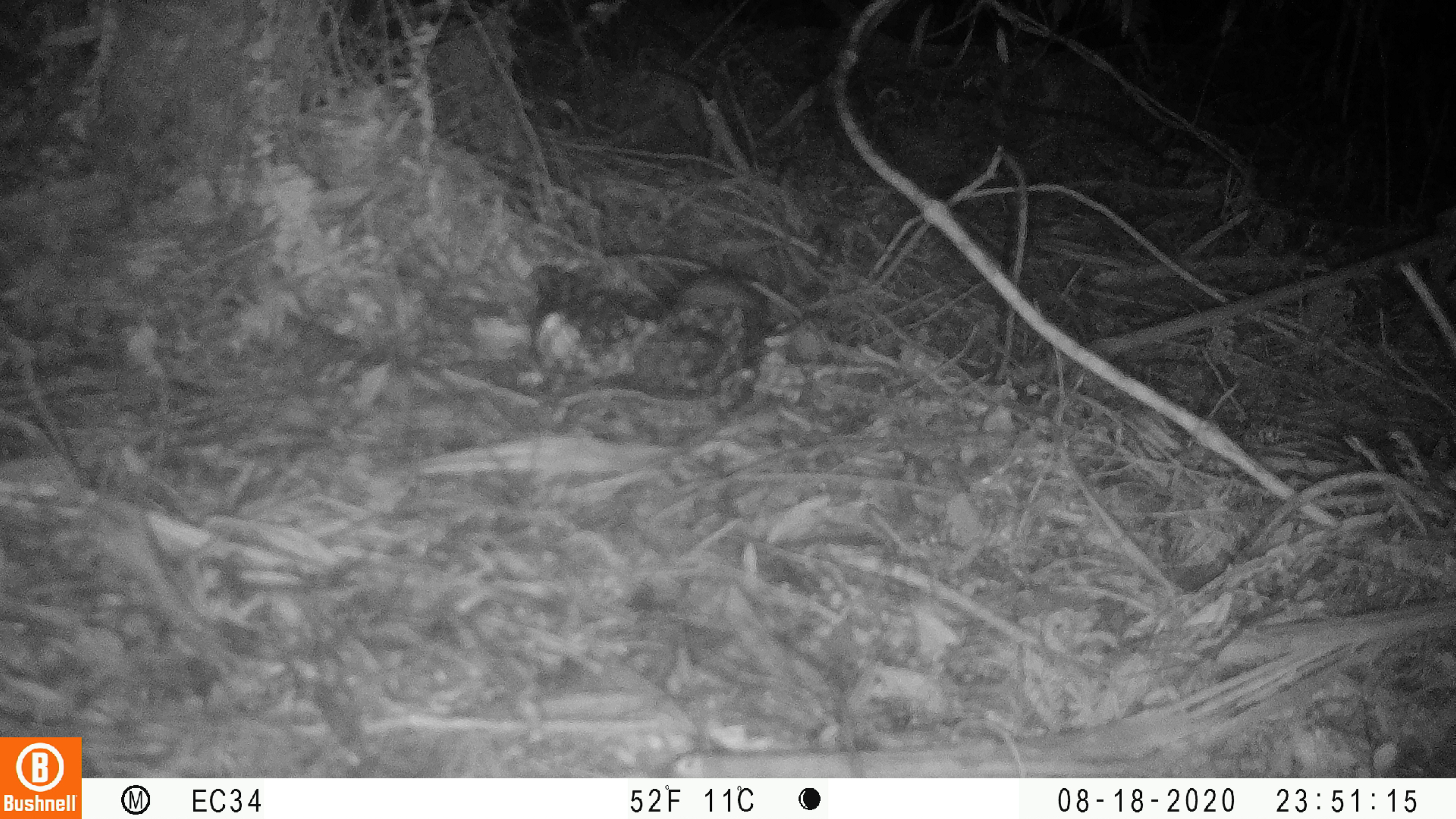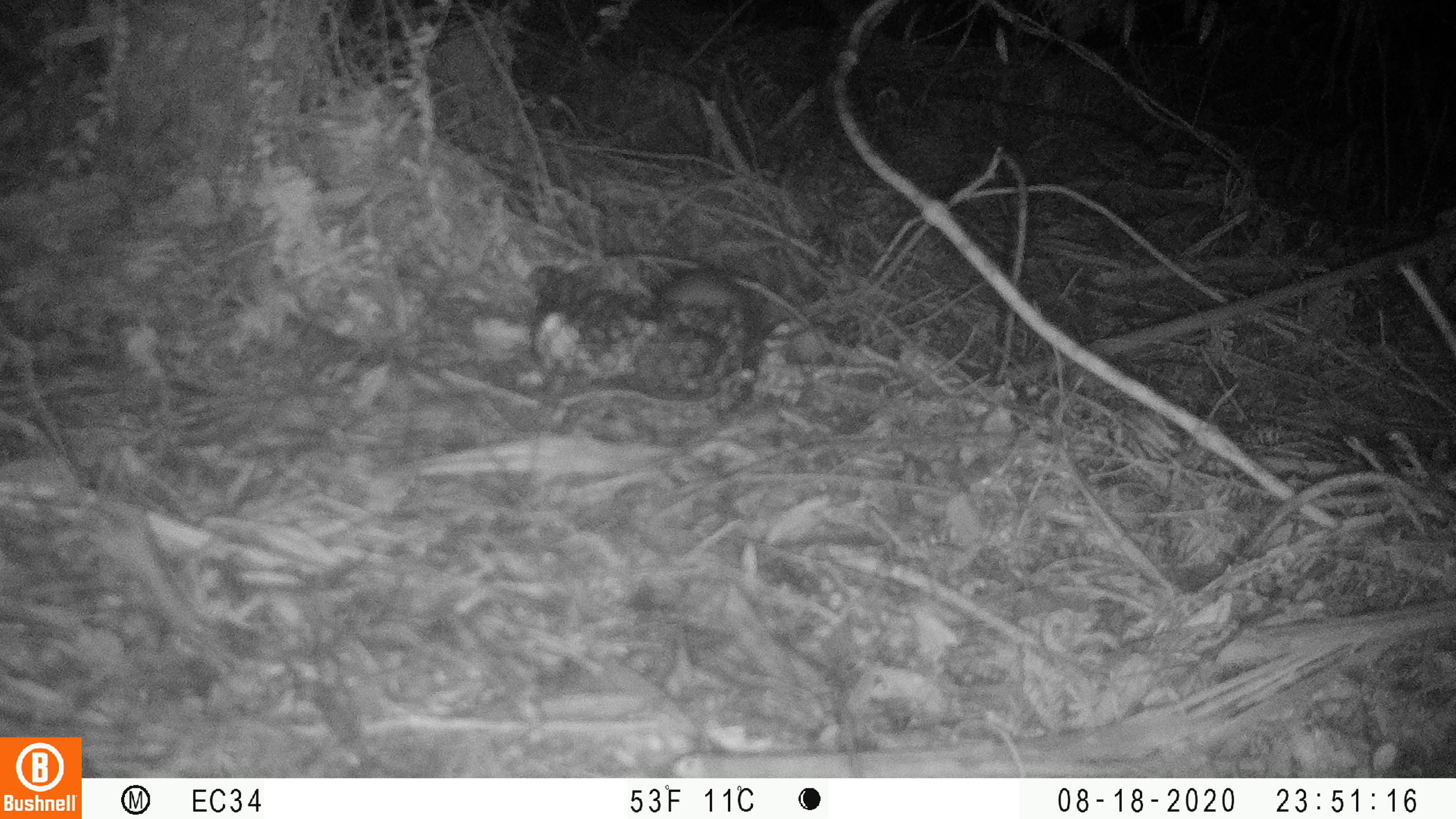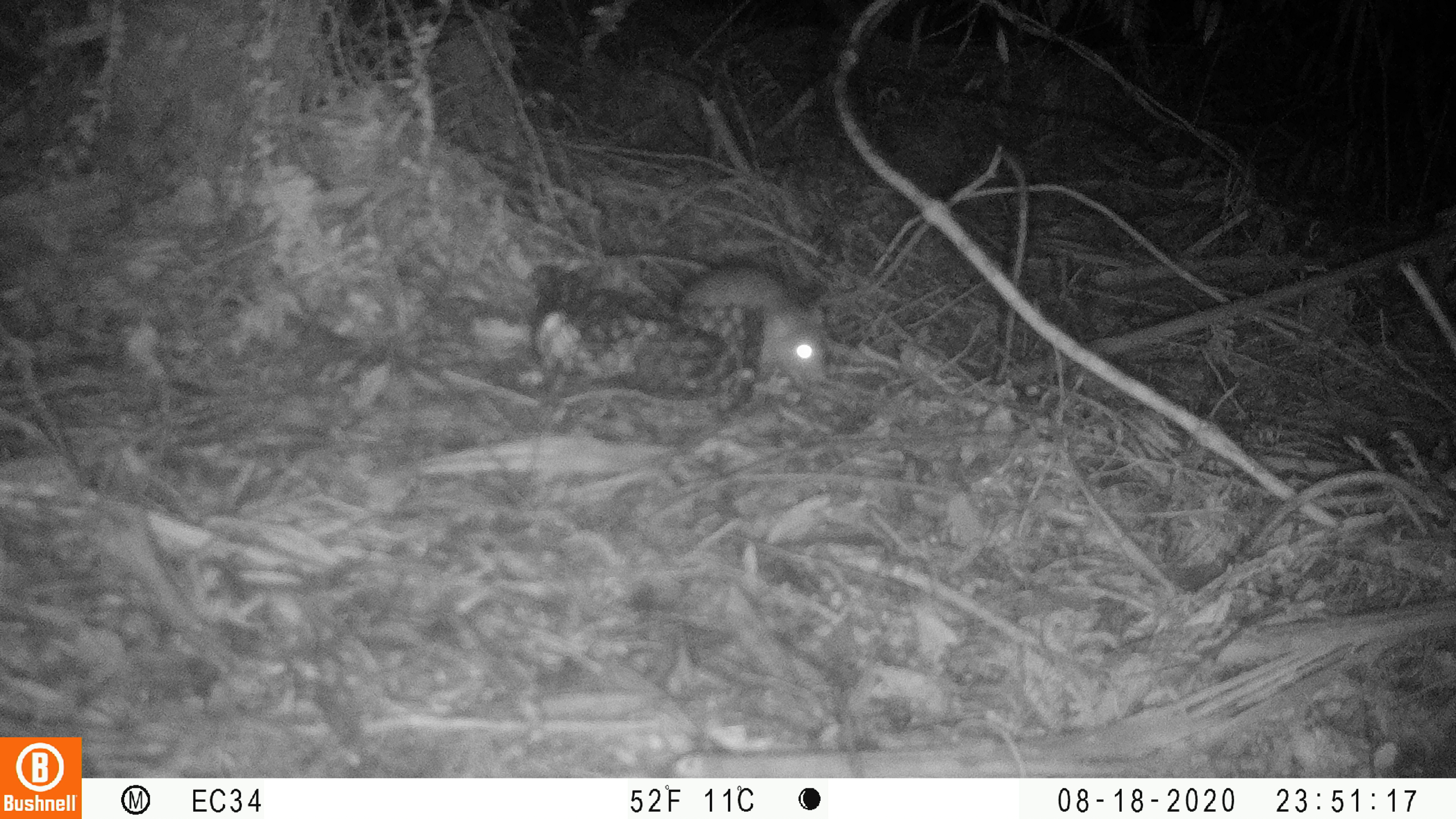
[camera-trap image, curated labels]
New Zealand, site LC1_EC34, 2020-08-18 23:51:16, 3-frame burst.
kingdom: Animalia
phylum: Chordata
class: Mammalia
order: Rodentia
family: Muridae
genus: Rattus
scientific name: Rattus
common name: rat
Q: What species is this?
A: Rat (Rattus).